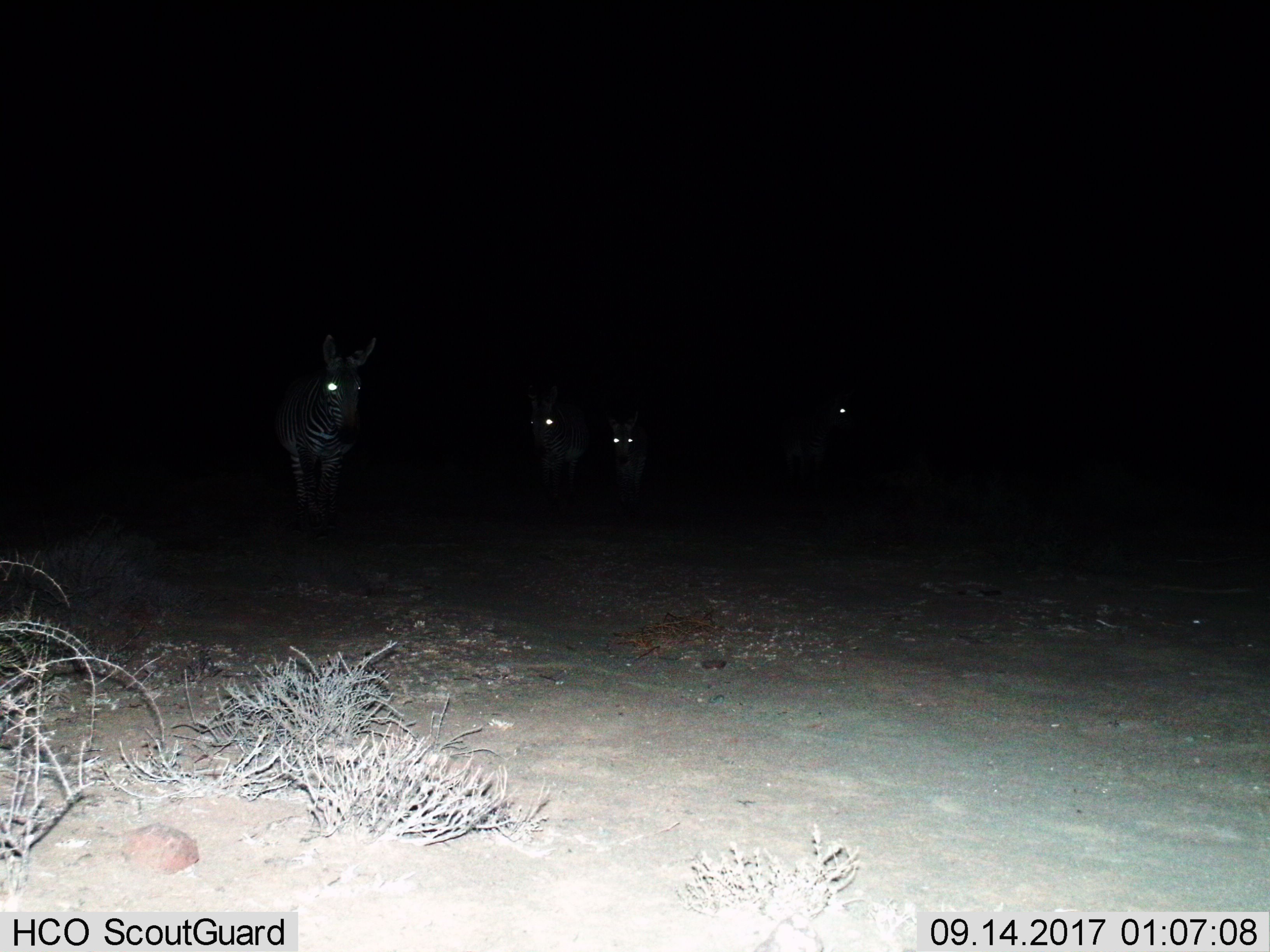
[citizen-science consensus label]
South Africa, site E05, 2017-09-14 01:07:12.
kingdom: Animalia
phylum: Chordata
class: Mammalia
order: Perissodactyla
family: Equidae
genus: Equus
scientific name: Equus zebra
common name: mountain zebra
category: zebramountain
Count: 4.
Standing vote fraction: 80%.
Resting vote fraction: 0%.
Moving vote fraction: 30%.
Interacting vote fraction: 0%.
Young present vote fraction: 50%.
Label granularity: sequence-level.